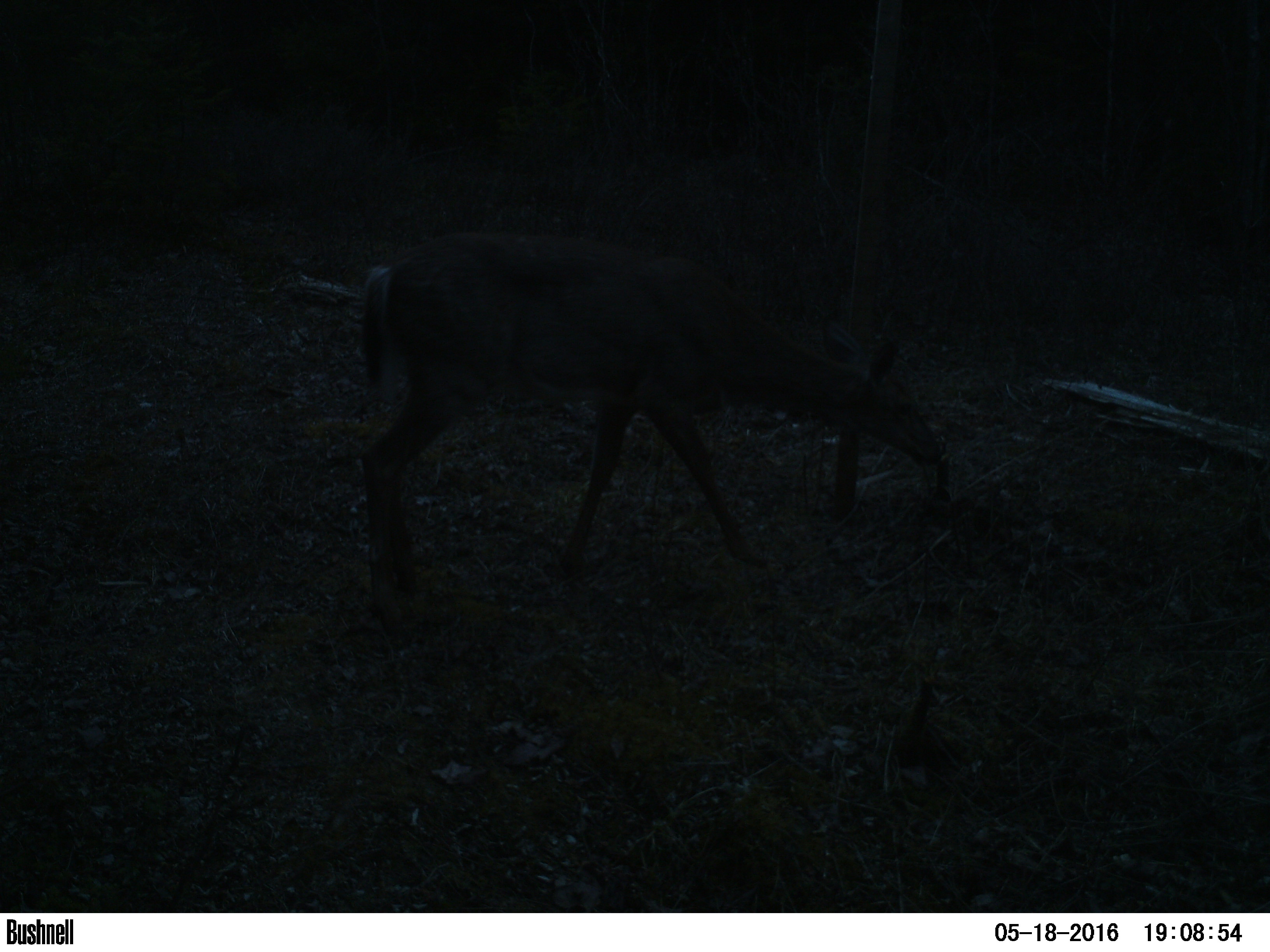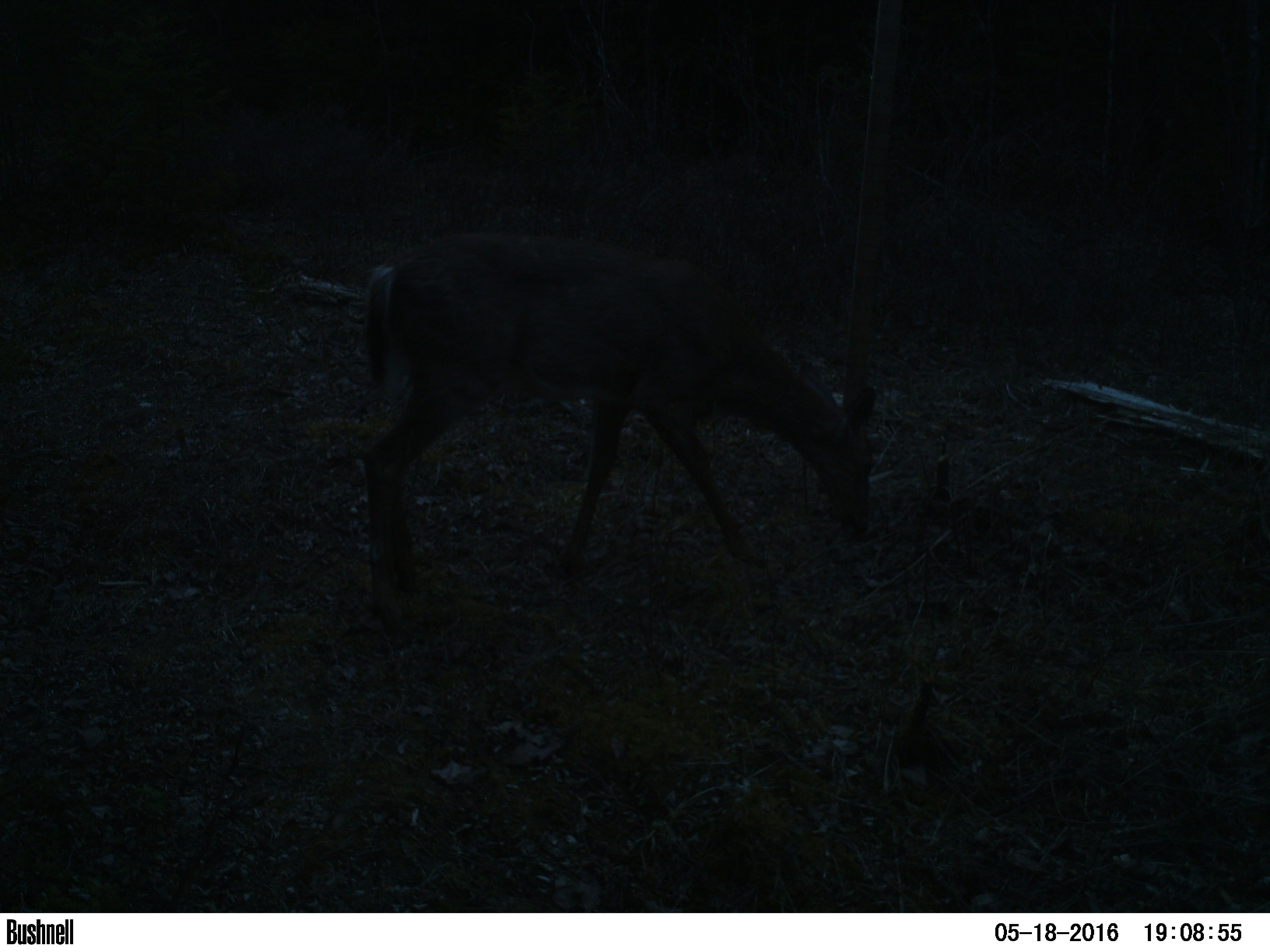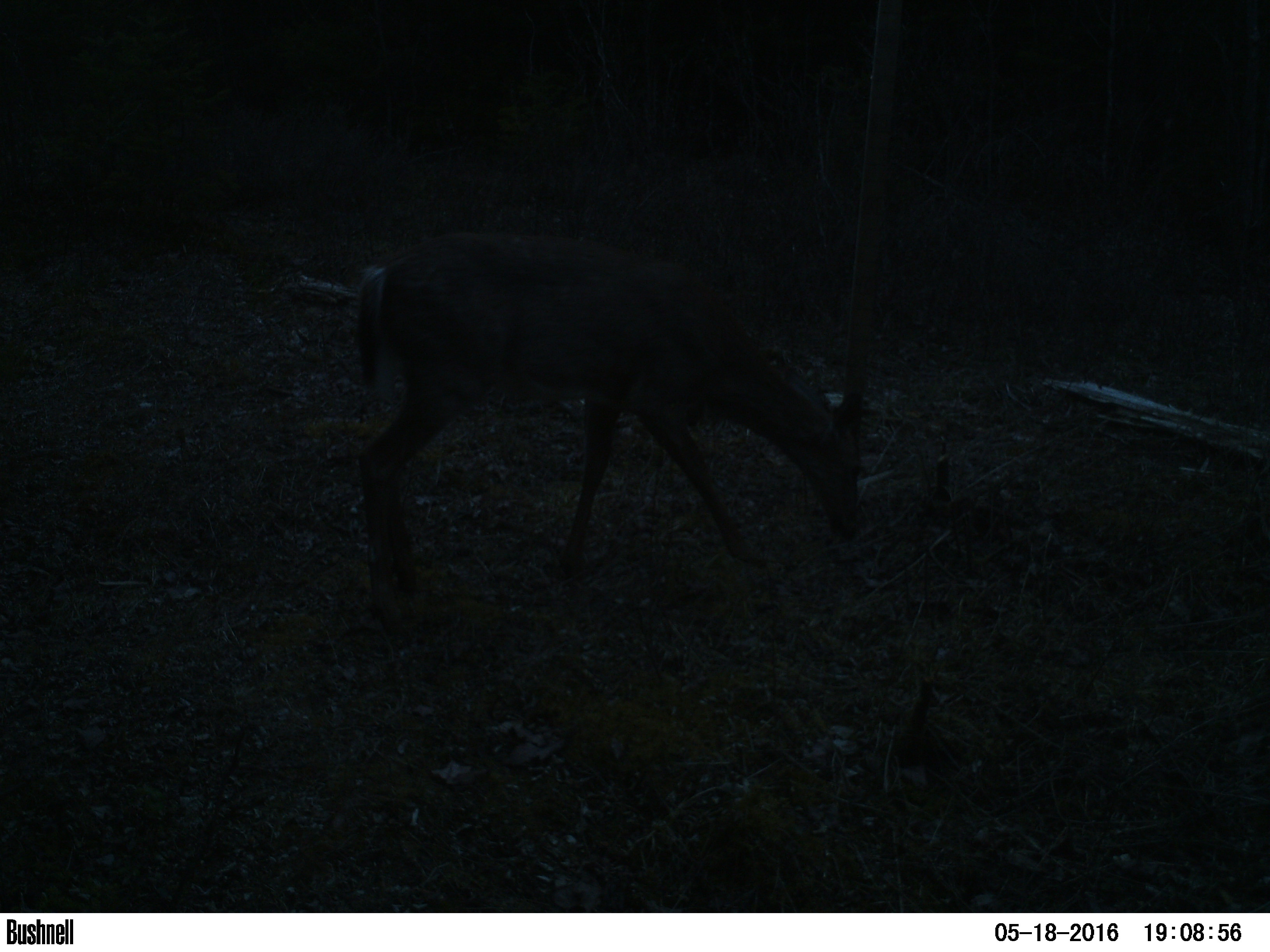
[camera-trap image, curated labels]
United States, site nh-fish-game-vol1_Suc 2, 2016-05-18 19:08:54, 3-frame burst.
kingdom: Animalia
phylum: Chordata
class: Mammalia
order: Artiodactyla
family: Cervidae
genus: Odocoileus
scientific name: Odocoileus virginianus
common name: white-tailed deer